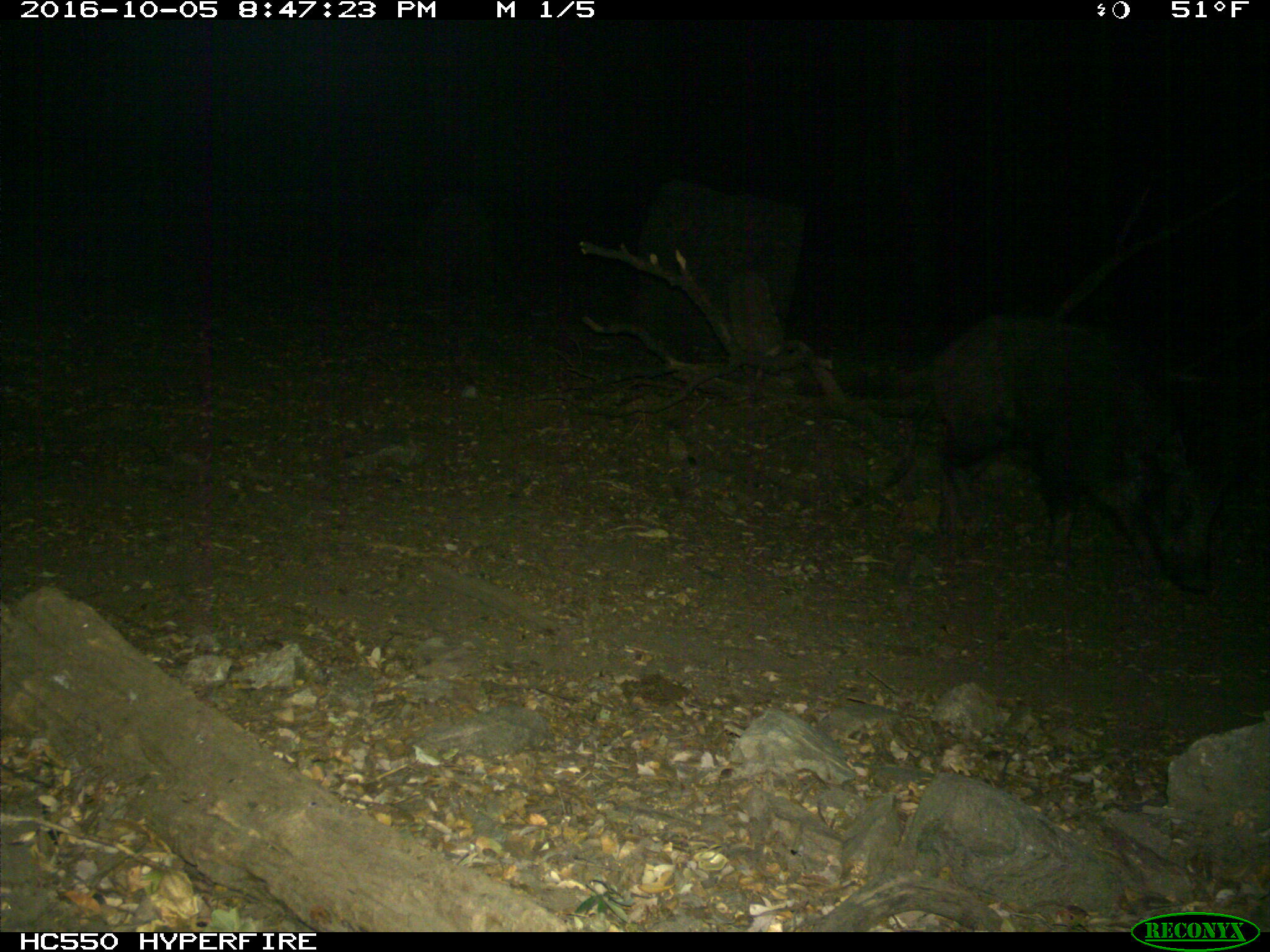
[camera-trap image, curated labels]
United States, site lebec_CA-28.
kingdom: Animalia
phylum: Chordata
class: Mammalia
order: Artiodactyla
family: Suidae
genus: Sus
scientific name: Sus scrofa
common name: wild boar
Sus scrofa (wild boar).